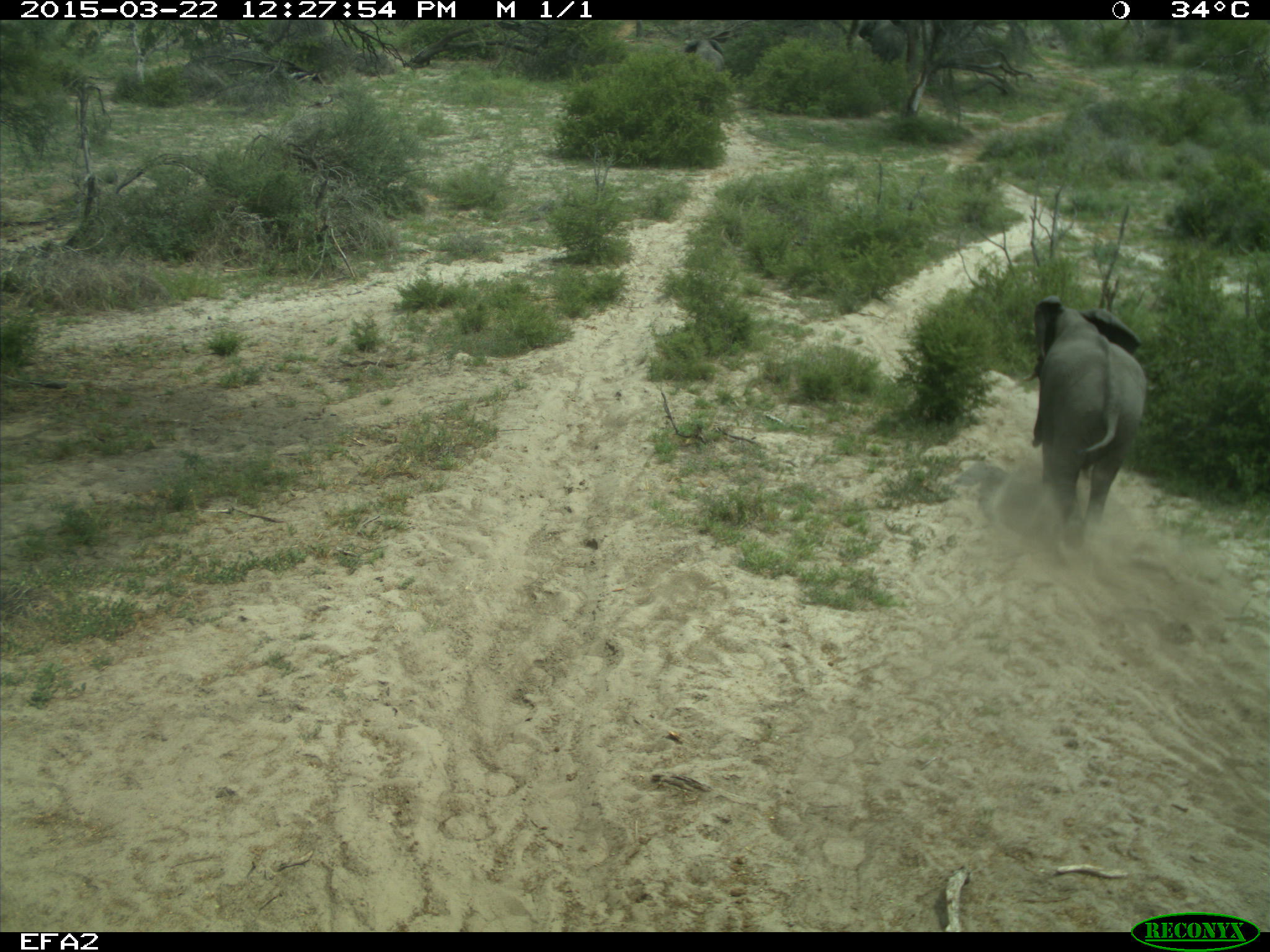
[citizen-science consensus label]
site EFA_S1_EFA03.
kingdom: Animalia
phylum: Chordata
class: Mammalia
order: Proboscidea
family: Elephantidae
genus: Loxodonta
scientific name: Loxodonta africana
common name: african bush elephant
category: elephant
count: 1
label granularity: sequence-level